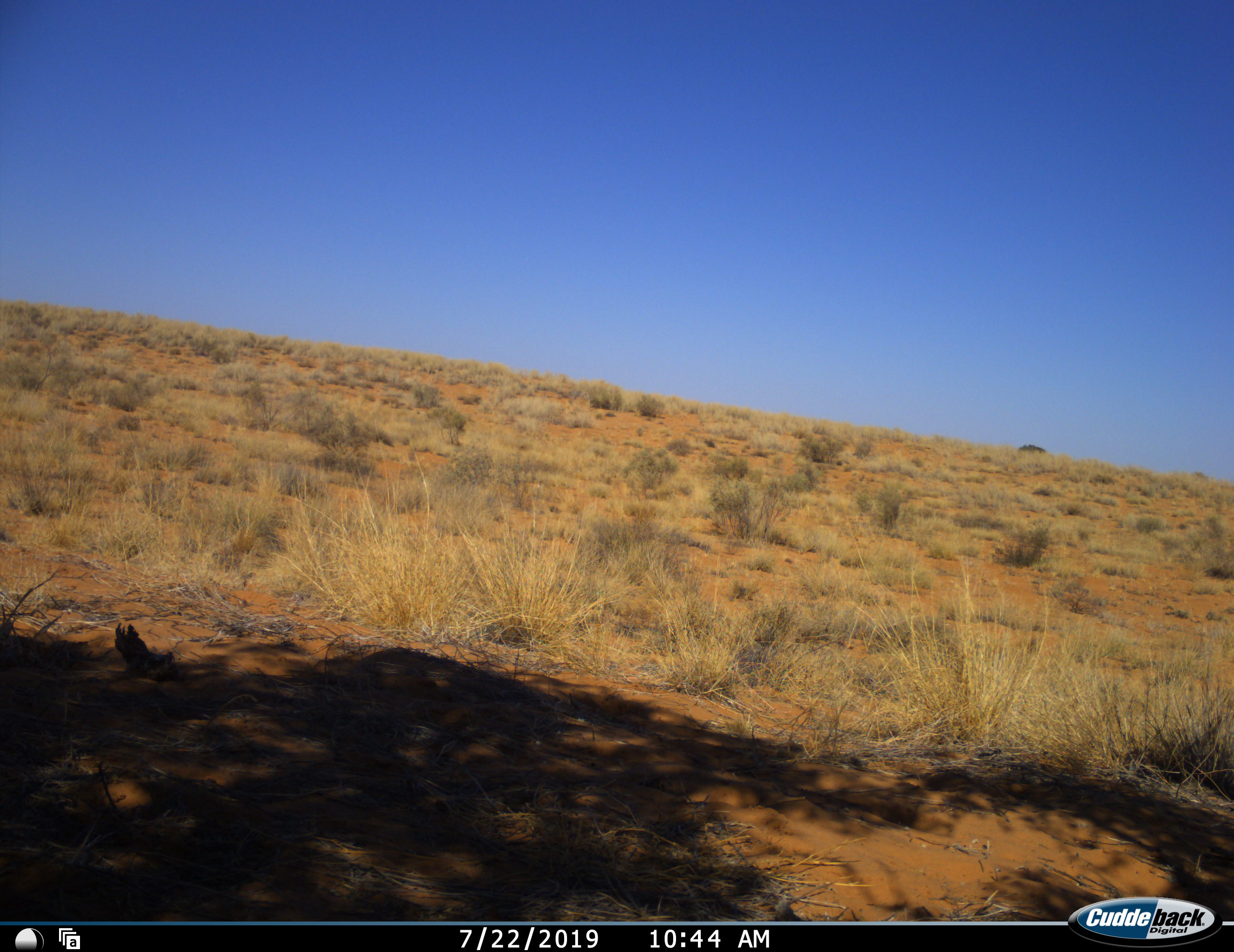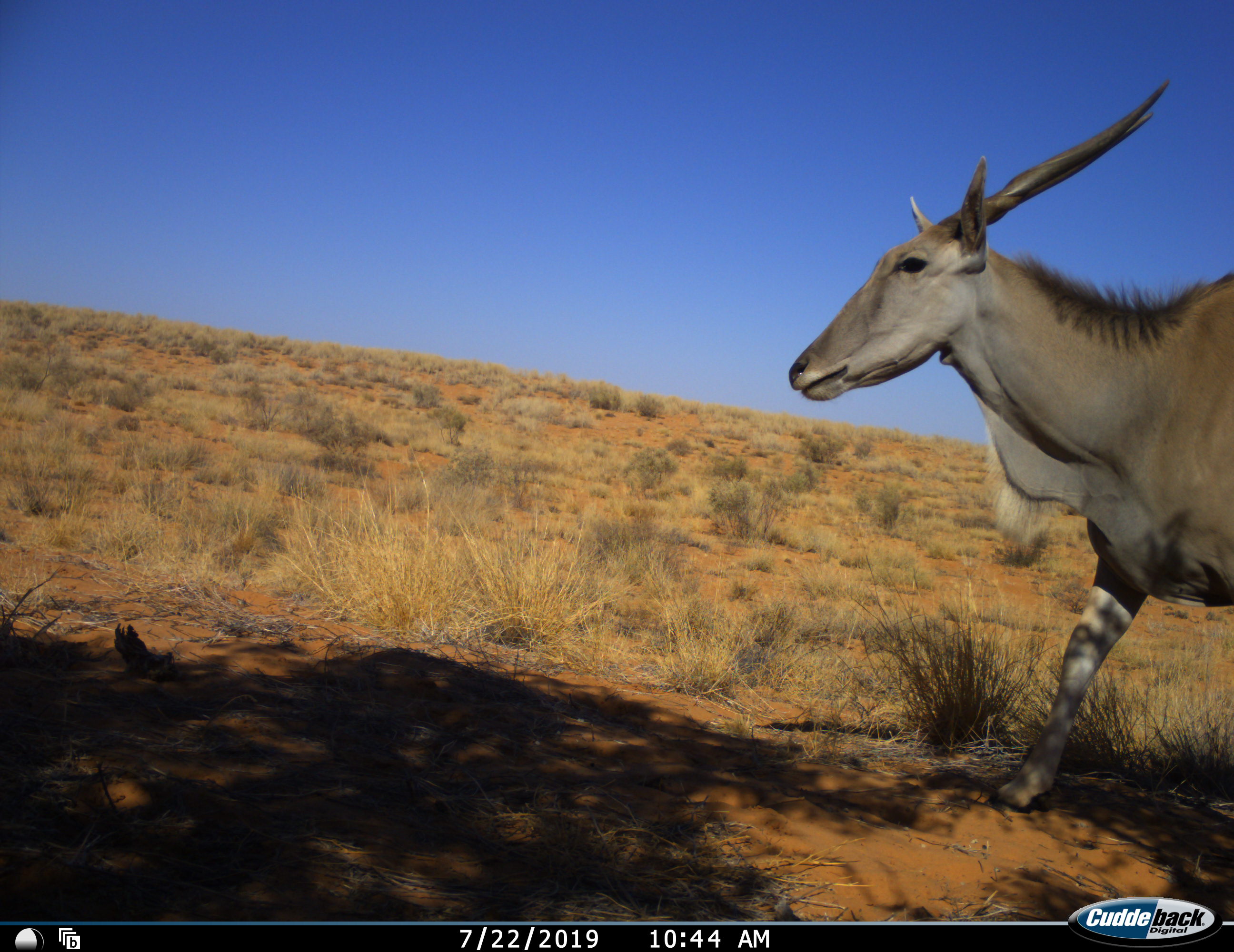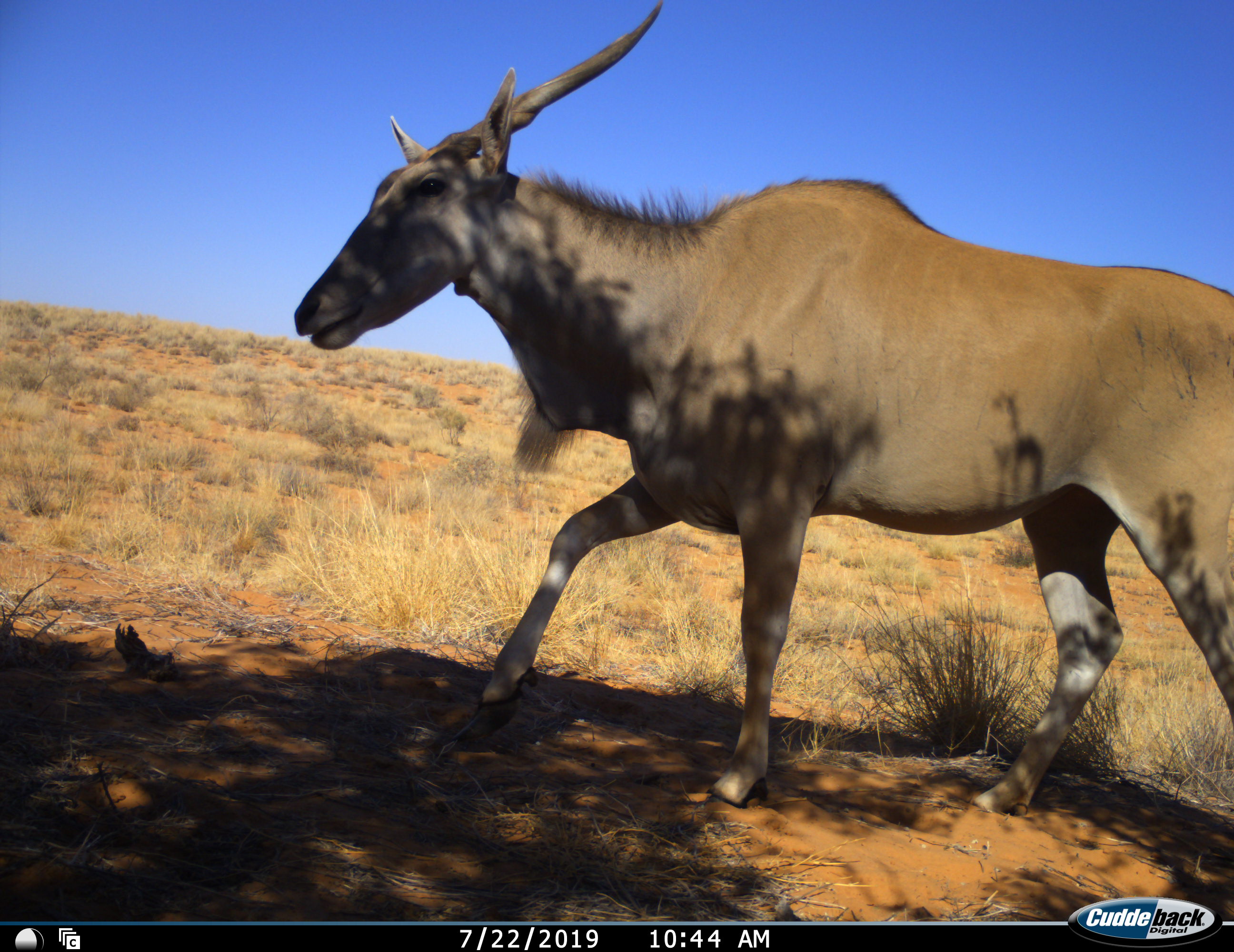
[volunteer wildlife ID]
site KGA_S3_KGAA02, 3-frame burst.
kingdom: Animalia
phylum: Chordata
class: Mammalia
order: Artiodactyla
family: Bovidae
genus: Tragelaphus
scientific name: Tragelaphus oryx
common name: eland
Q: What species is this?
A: Eland (Tragelaphus oryx).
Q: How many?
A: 1.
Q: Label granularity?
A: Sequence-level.